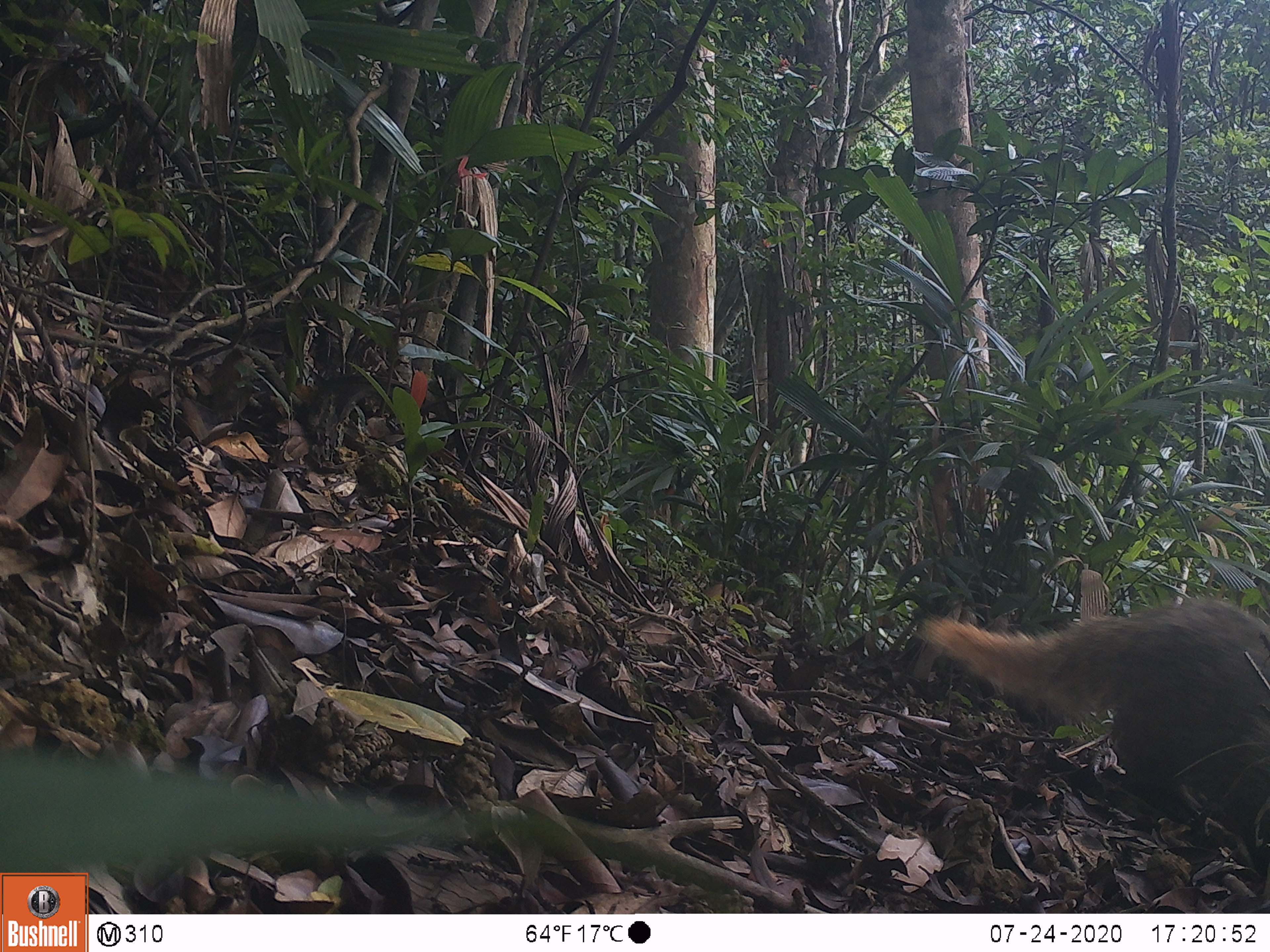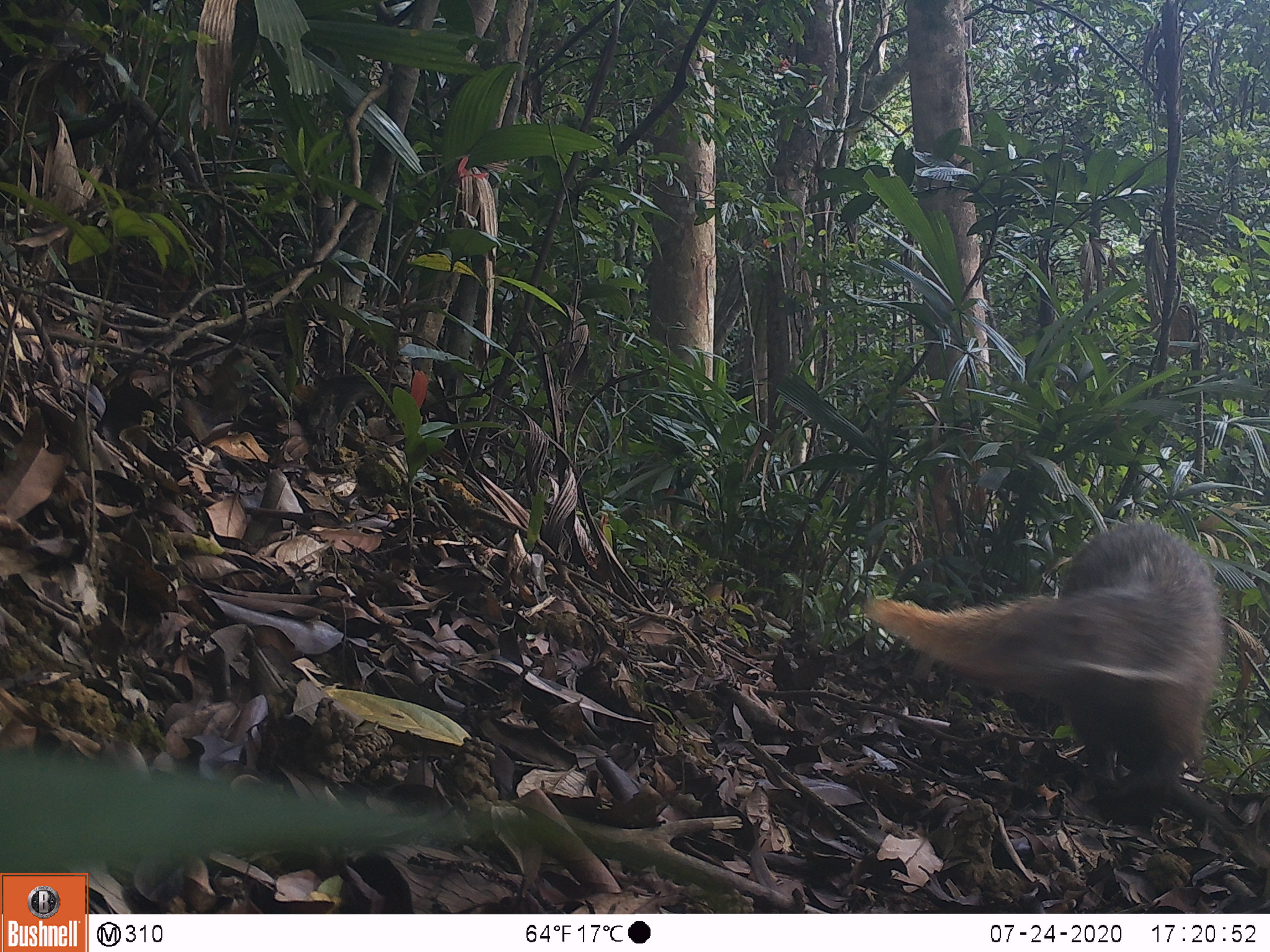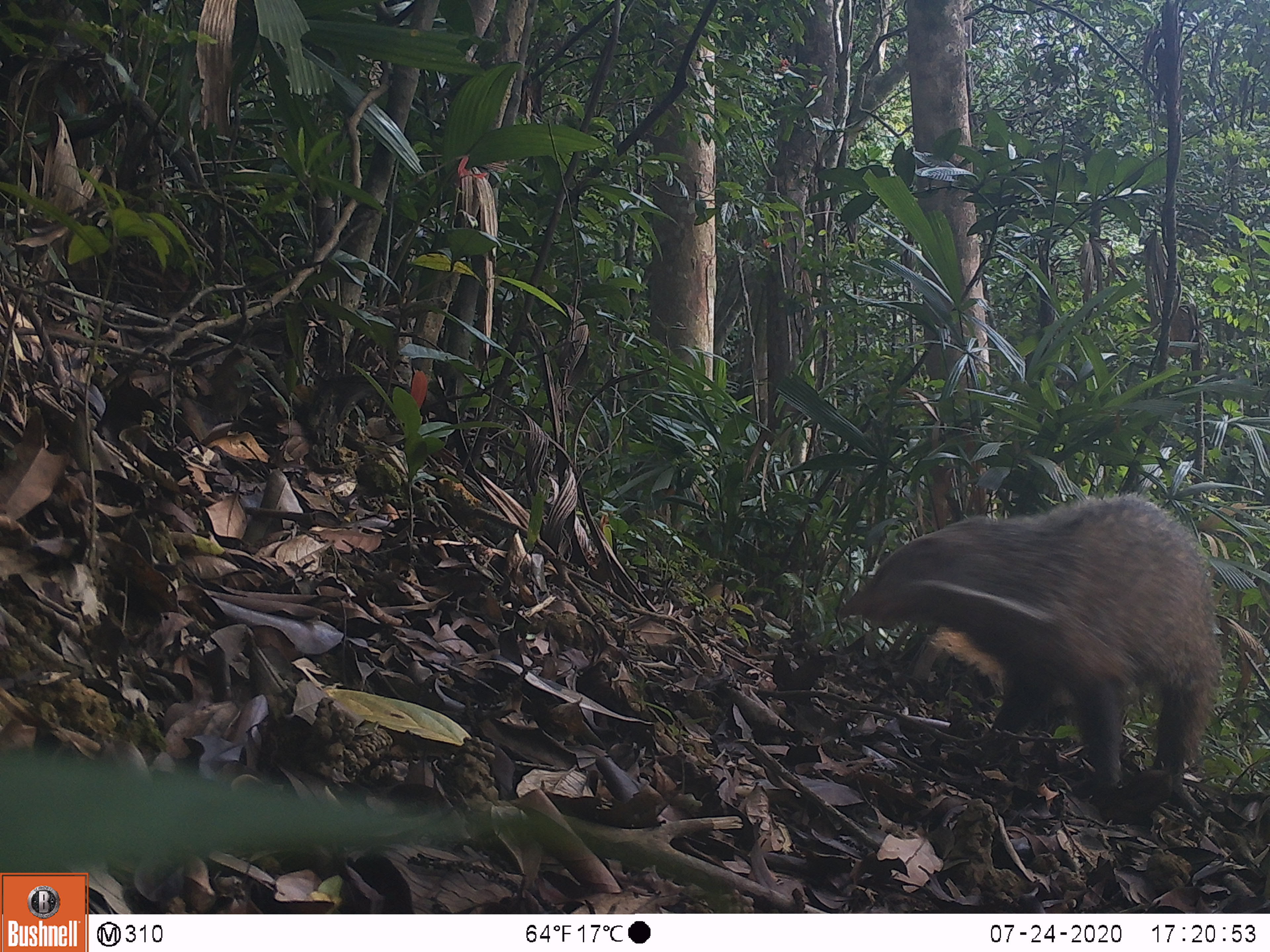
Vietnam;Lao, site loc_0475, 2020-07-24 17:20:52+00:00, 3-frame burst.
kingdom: Animalia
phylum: Chordata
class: Mammalia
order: Carnivora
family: Herpestidae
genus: Urva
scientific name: Urva urva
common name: crab-eating mongoose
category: crab eating mongoose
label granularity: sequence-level